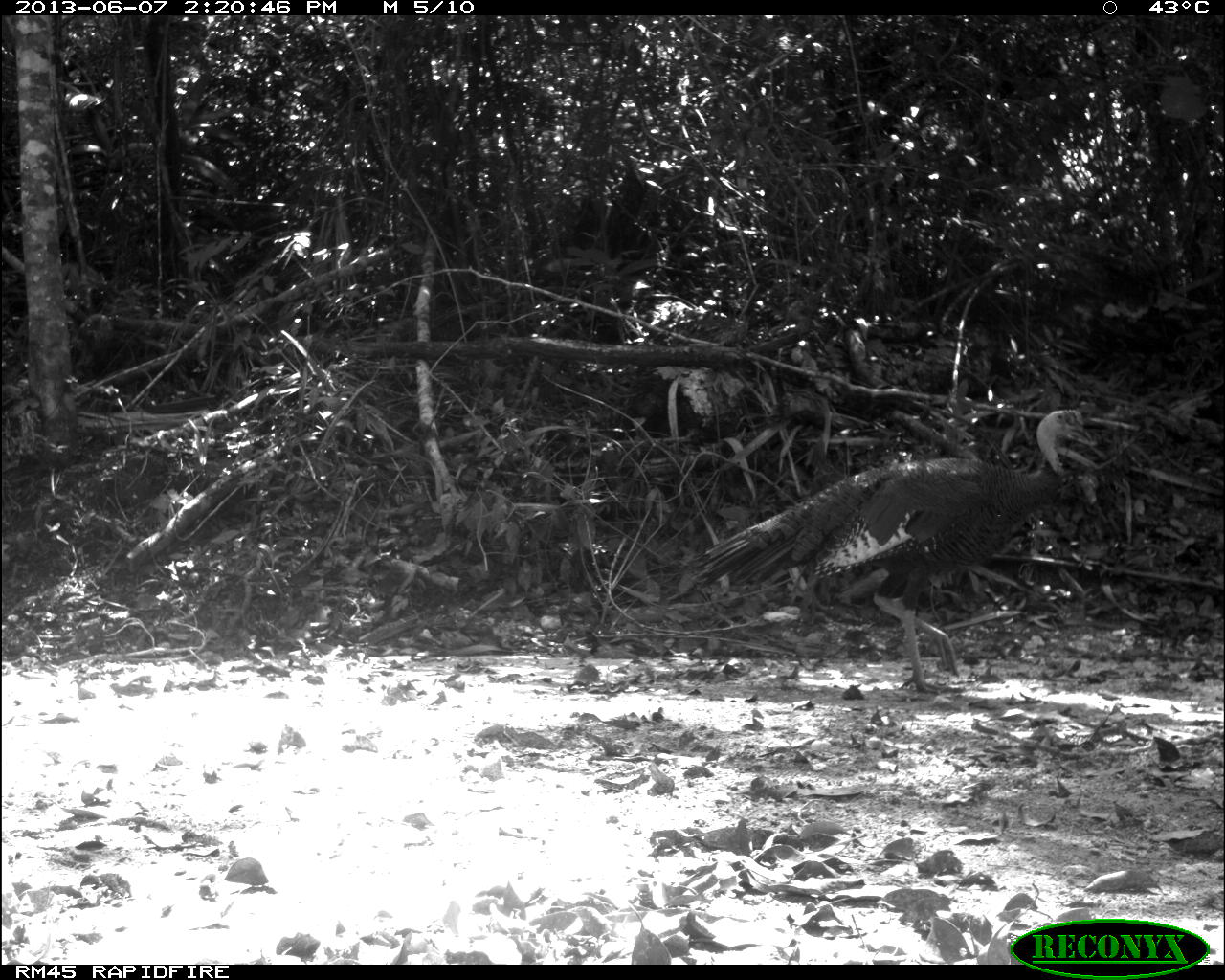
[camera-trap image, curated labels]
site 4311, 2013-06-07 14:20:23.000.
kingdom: Animalia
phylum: Chordata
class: Aves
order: Galliformes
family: Phasianidae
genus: Meleagris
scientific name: Meleagris ocellata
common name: ocellated turkey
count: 1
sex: male